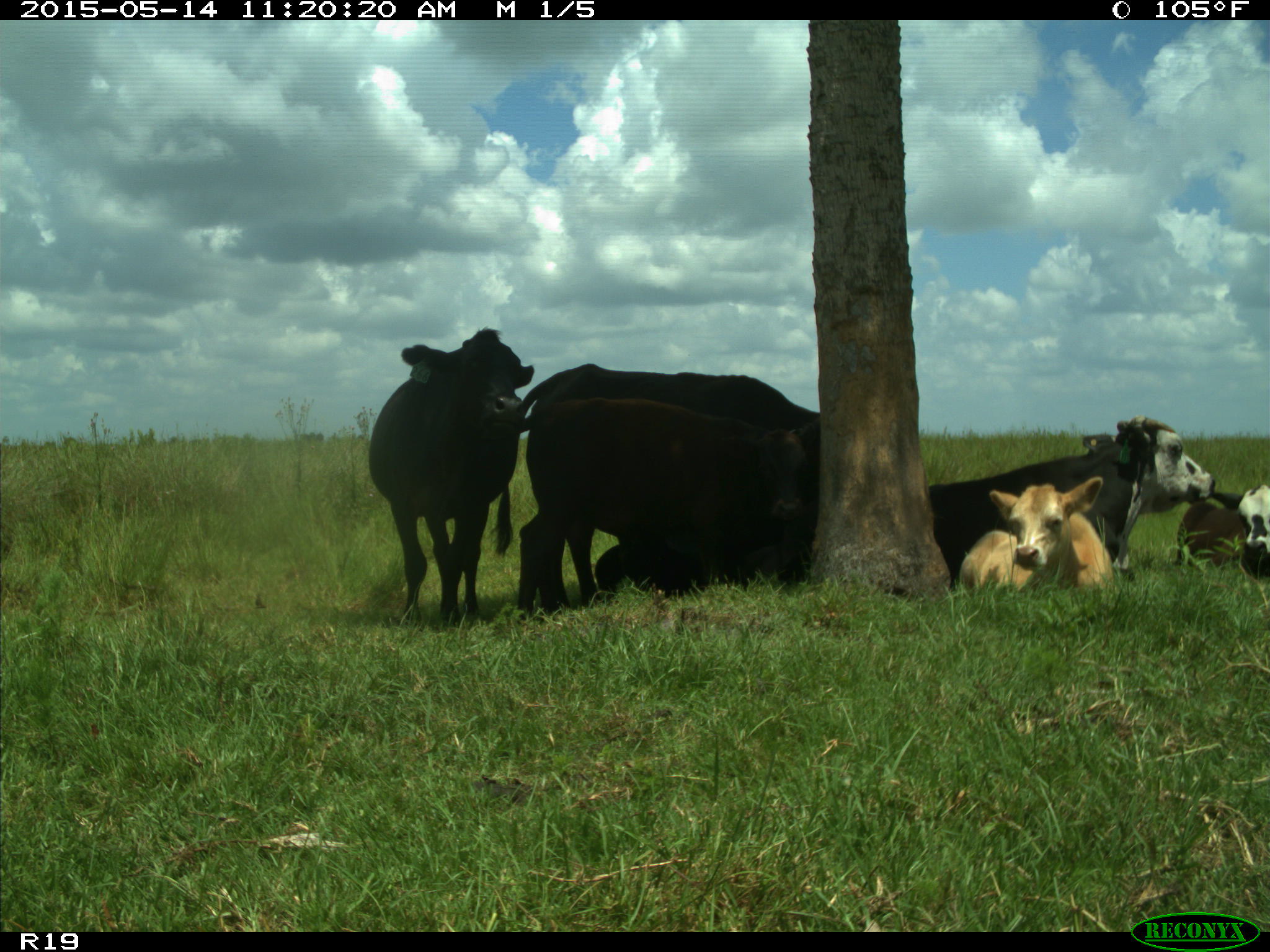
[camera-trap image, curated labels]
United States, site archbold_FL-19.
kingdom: Animalia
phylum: Chordata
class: Mammalia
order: Artiodactyla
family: Bovidae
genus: Bos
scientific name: Bos taurus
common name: domestic cow